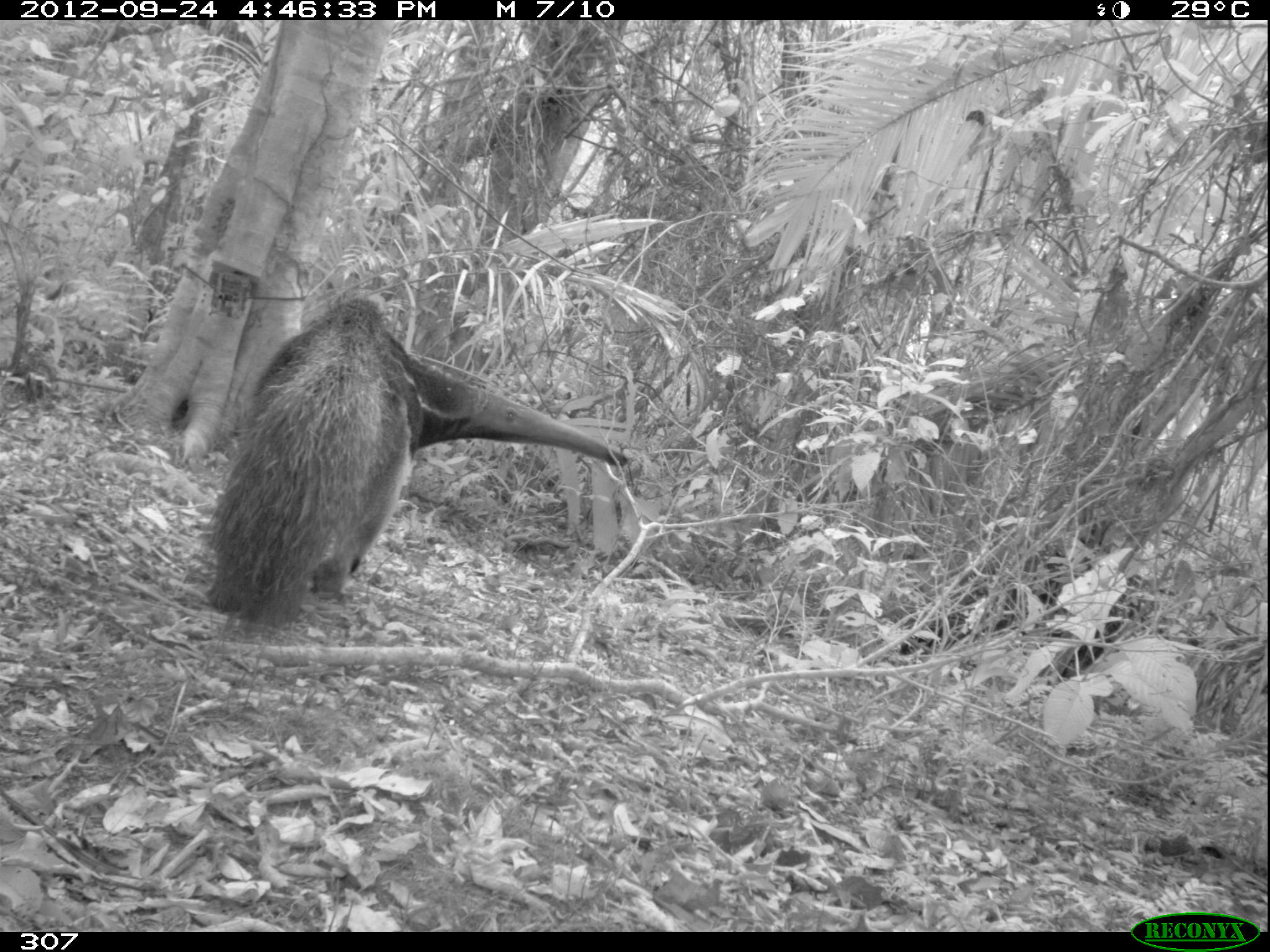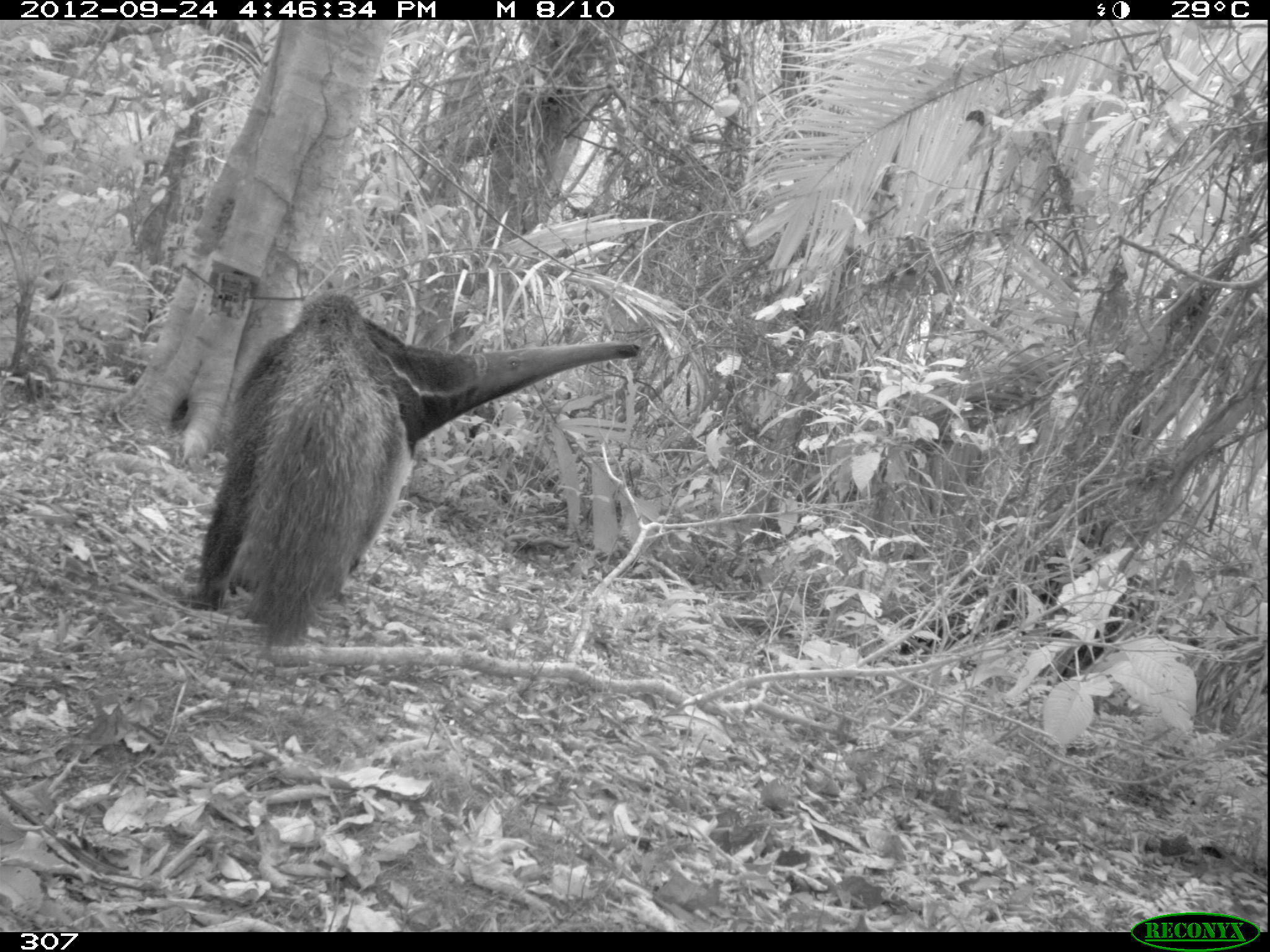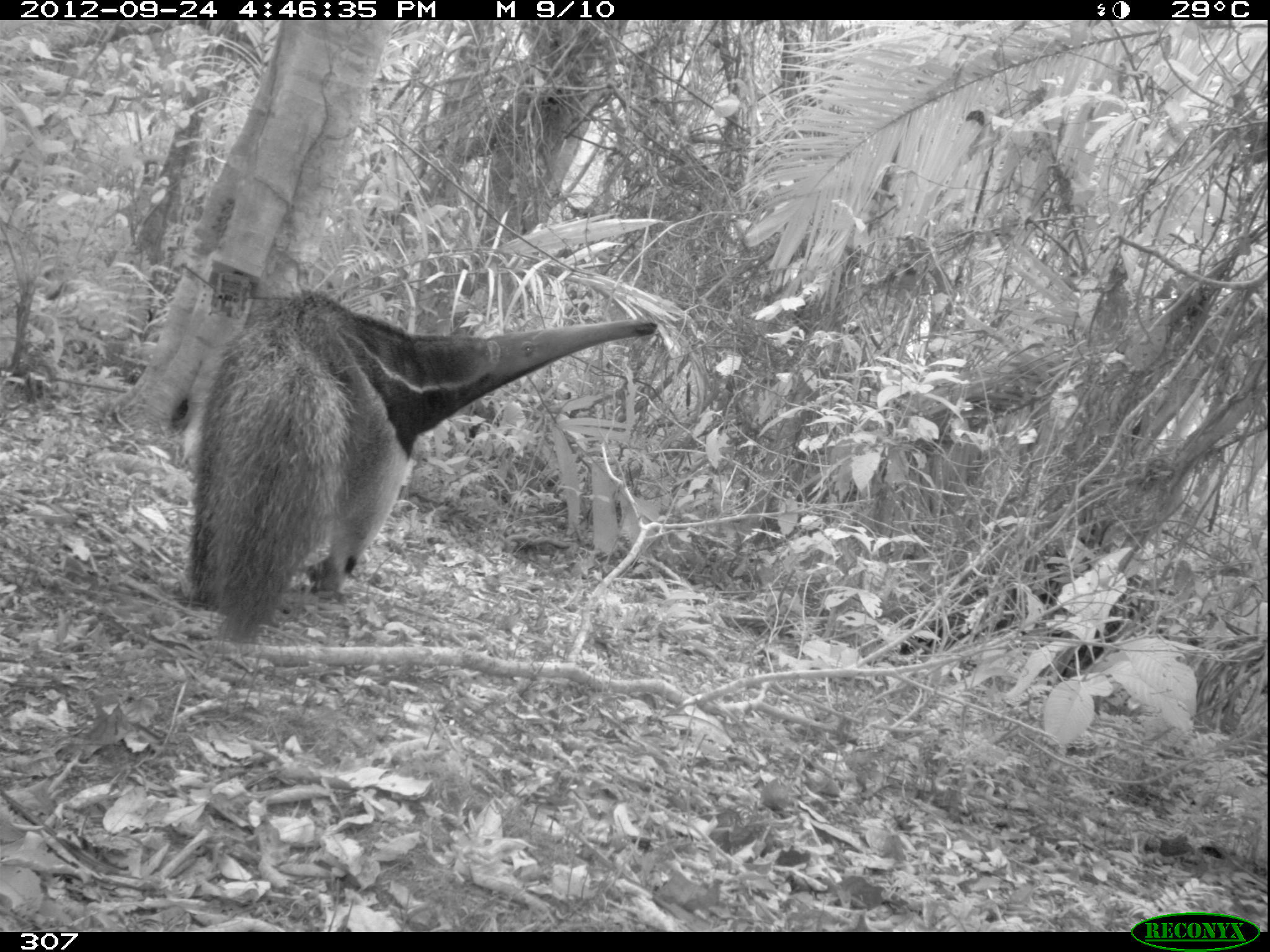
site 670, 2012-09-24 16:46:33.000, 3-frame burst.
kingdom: Animalia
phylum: Chordata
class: Mammalia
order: Pilosa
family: Myrmecophagidae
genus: Myrmecophaga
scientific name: Myrmecophaga tridactyla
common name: giant anteater